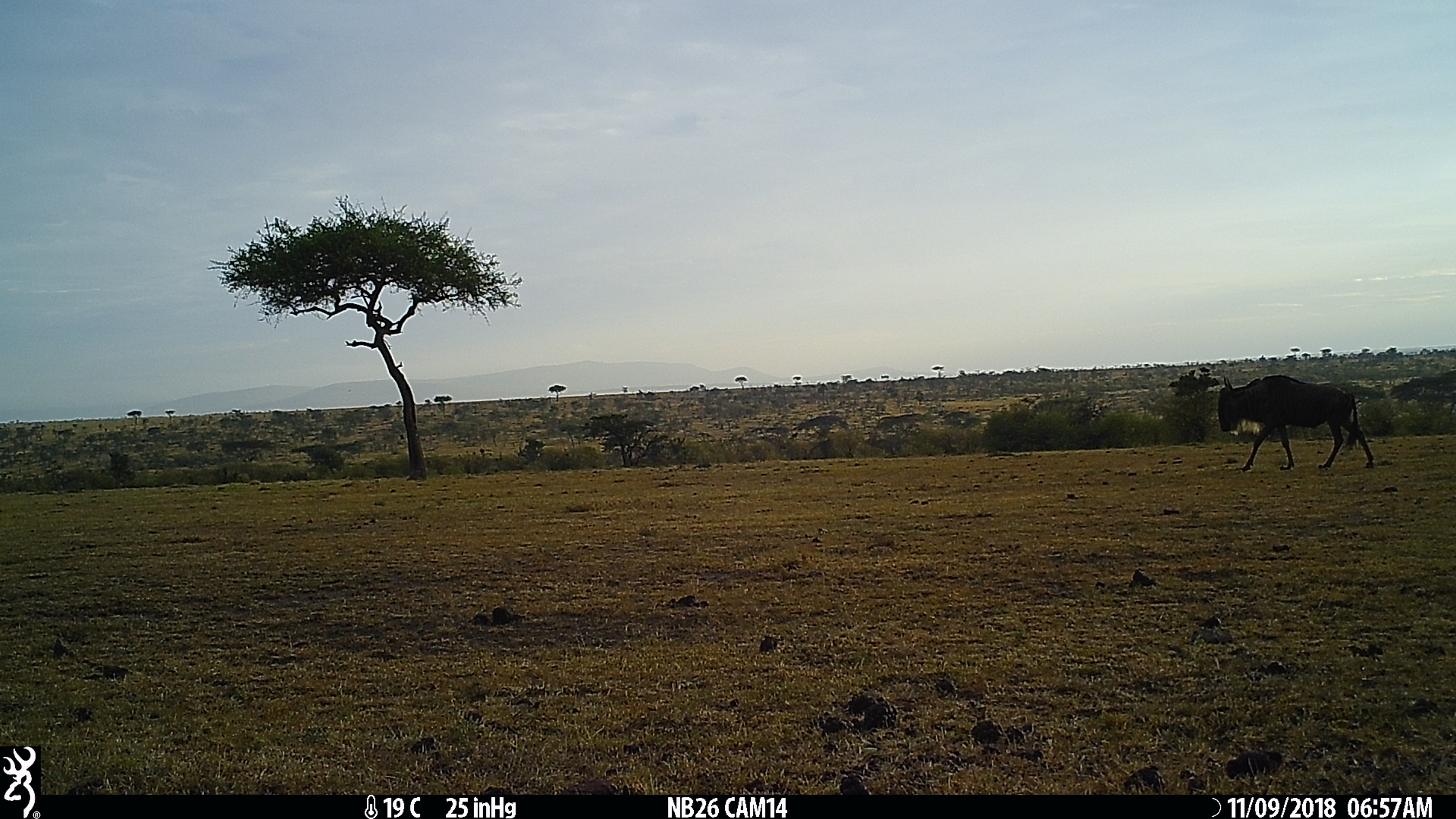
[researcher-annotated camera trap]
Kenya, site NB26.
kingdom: Animalia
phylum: Chordata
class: Mammalia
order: Artiodactyla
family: Bovidae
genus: Connochaetes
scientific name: Connochaetes taurinus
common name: blue wildebeest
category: wildebeest